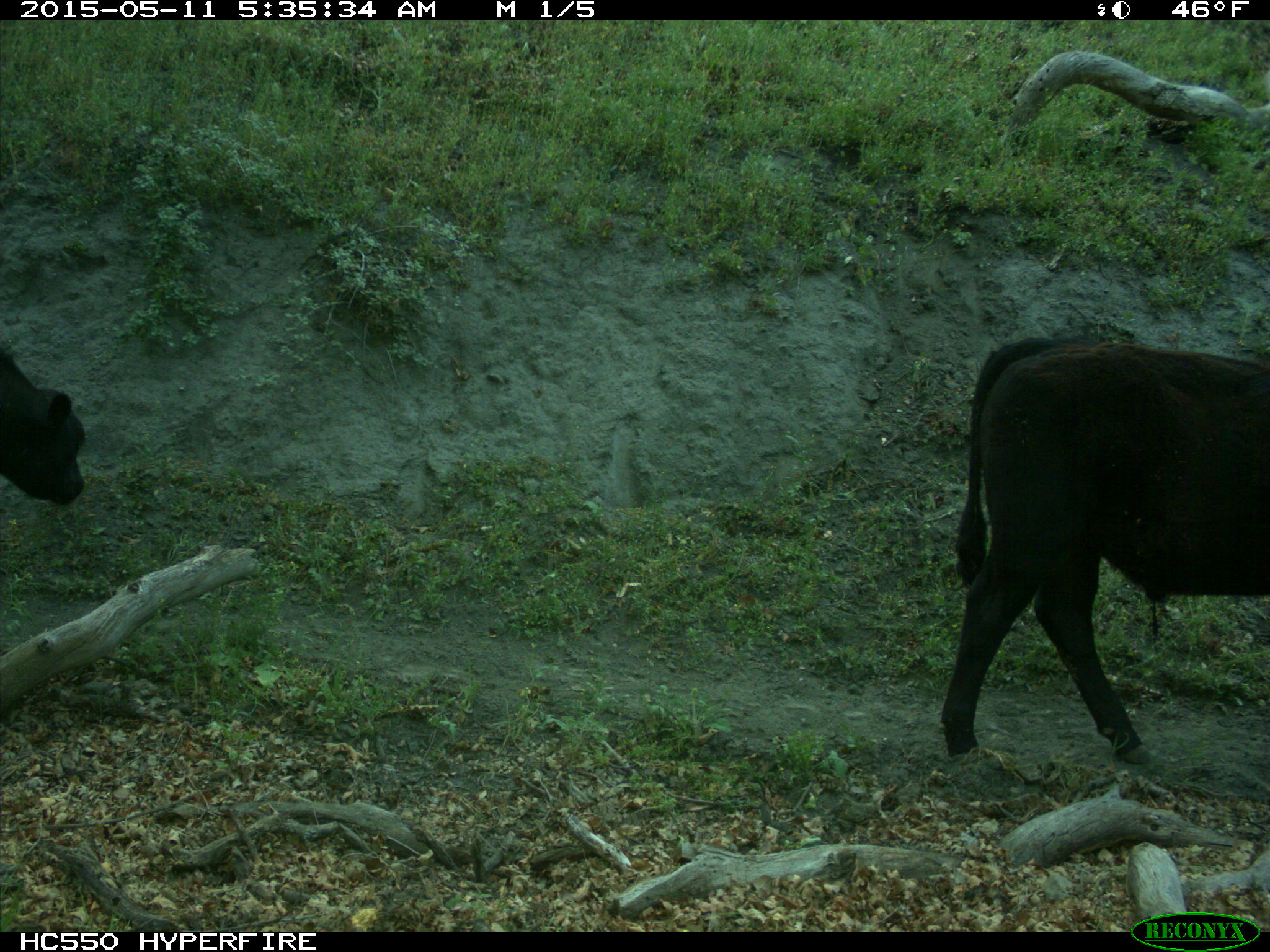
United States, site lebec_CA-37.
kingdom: Animalia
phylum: Chordata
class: Mammalia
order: Artiodactyla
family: Bovidae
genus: Bos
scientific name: Bos taurus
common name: domestic cow